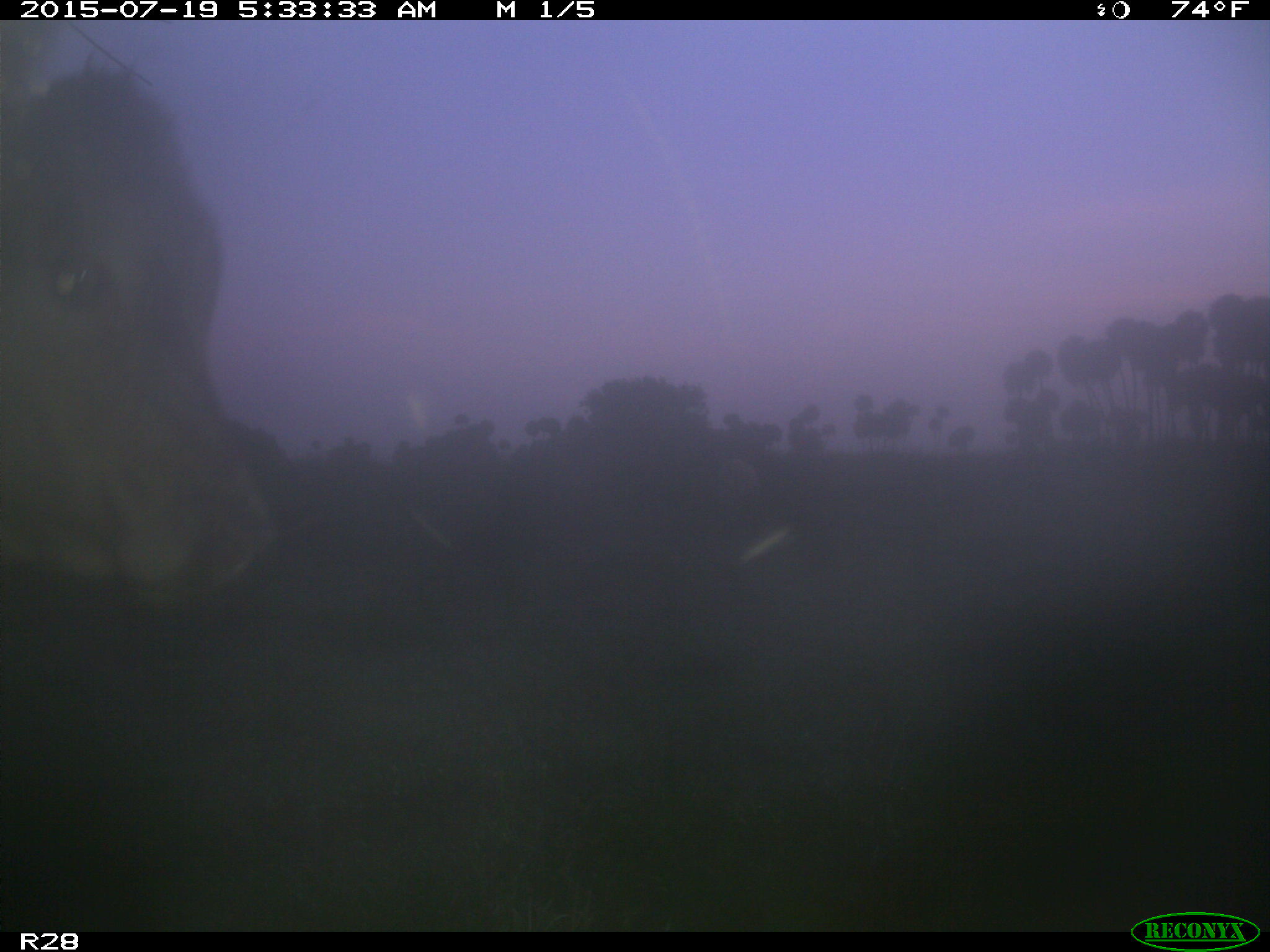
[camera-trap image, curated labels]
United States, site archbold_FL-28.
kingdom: Animalia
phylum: Chordata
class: Mammalia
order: Artiodactyla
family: Bovidae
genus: Bos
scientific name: Bos taurus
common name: domestic cow